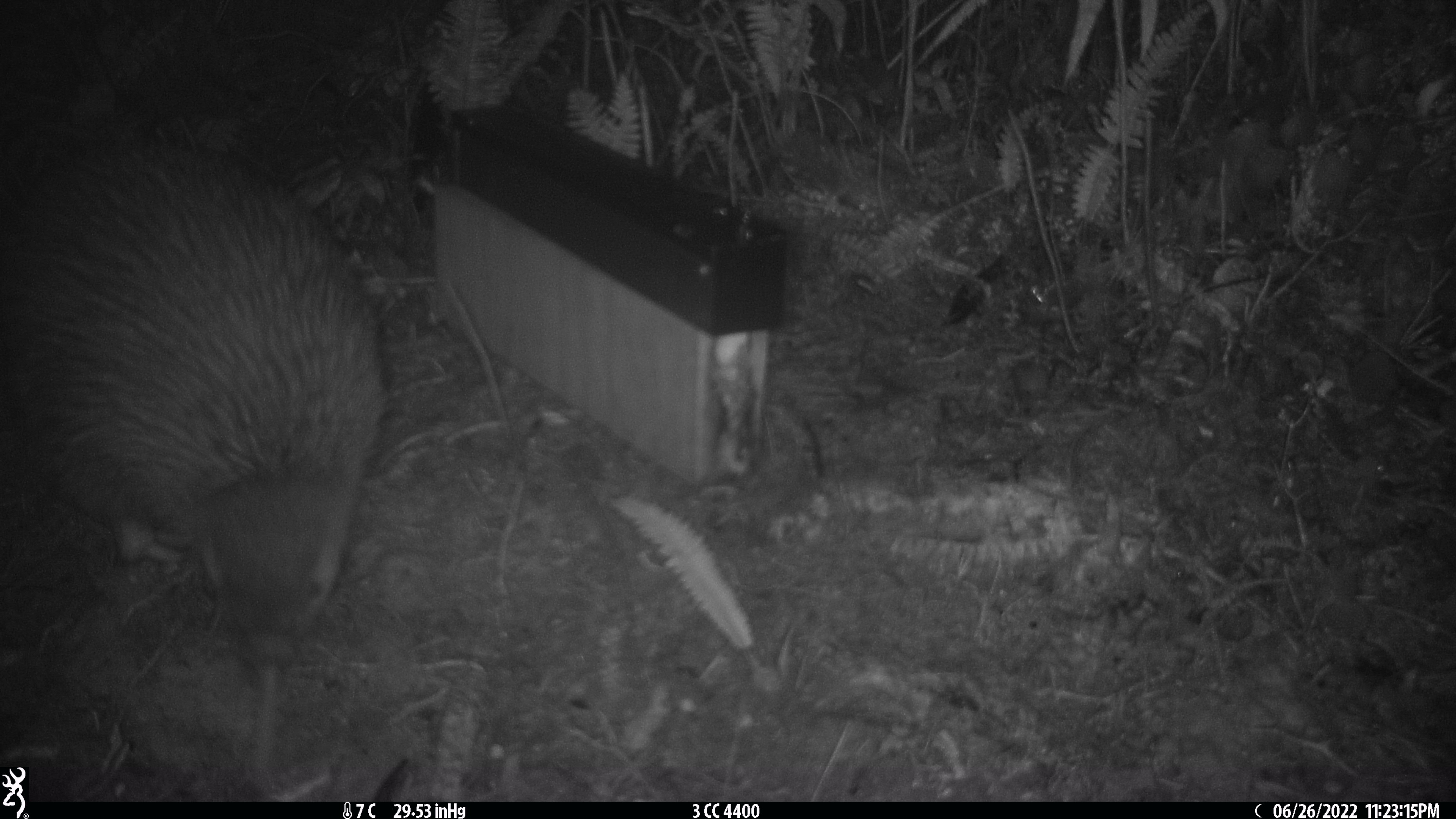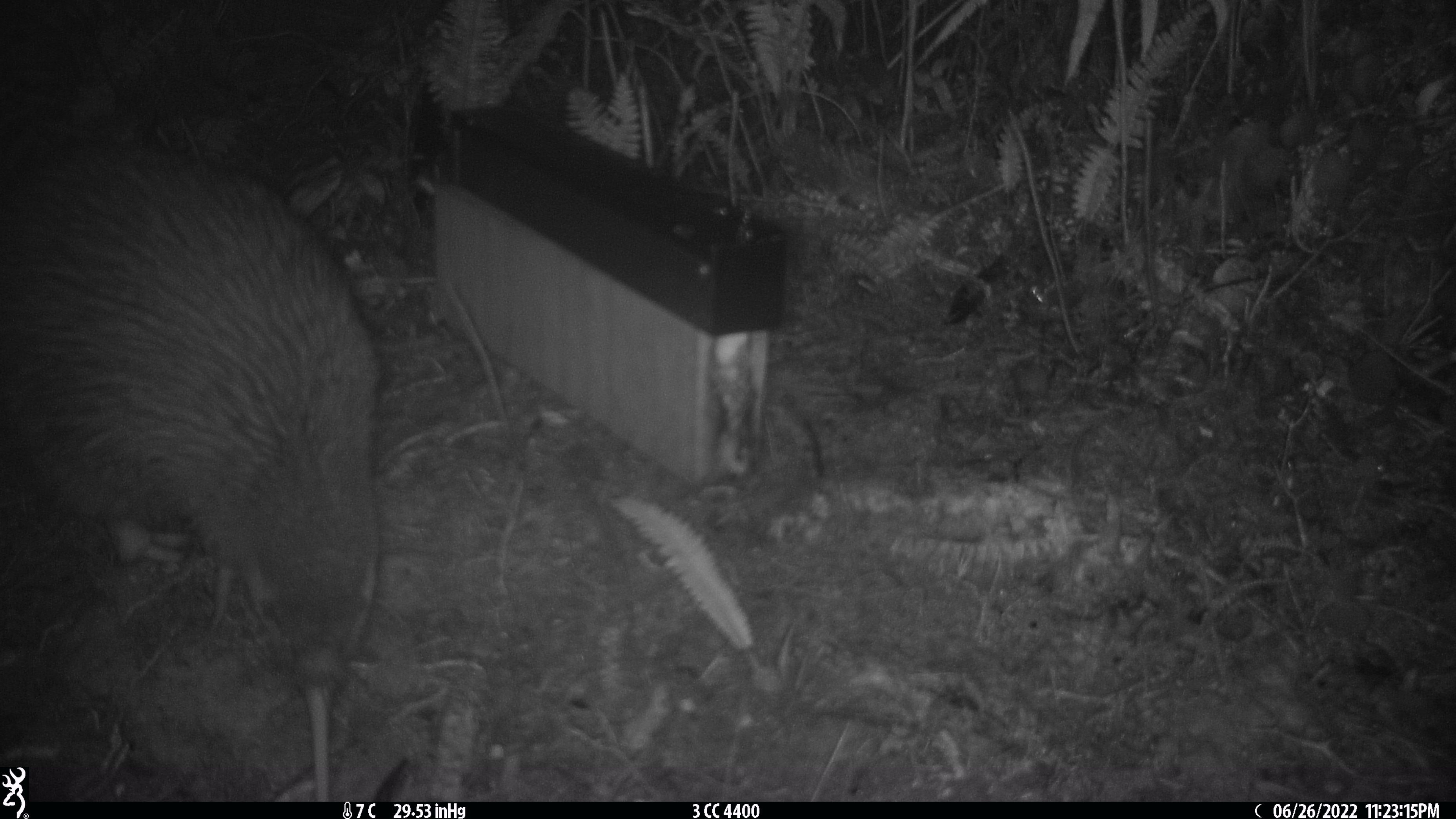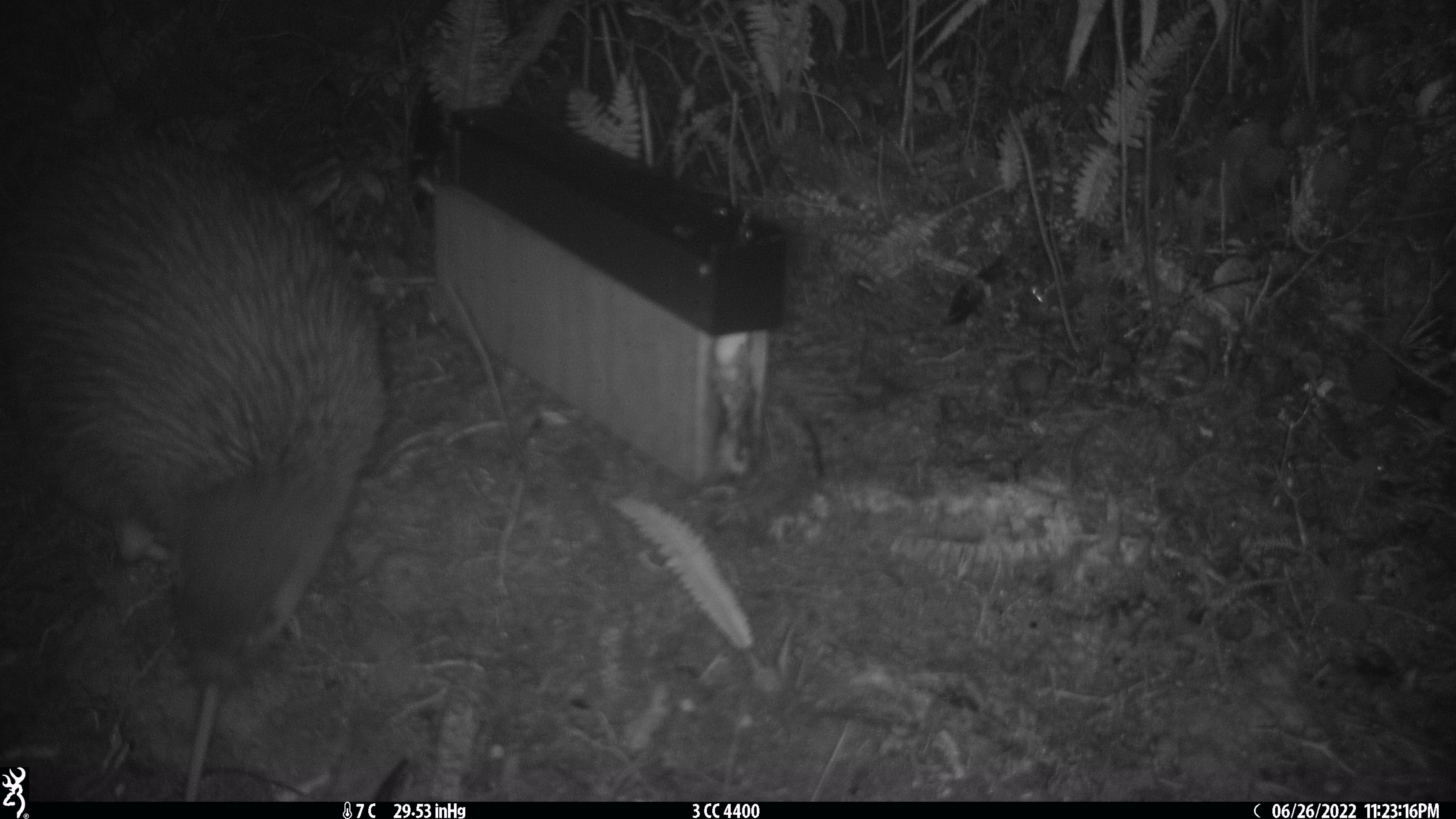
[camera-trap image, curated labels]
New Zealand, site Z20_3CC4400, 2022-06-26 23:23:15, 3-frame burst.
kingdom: Animalia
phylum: Chordata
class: Aves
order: Apterygiformes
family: Apterygidae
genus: Apteryx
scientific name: Apteryx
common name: kiwi